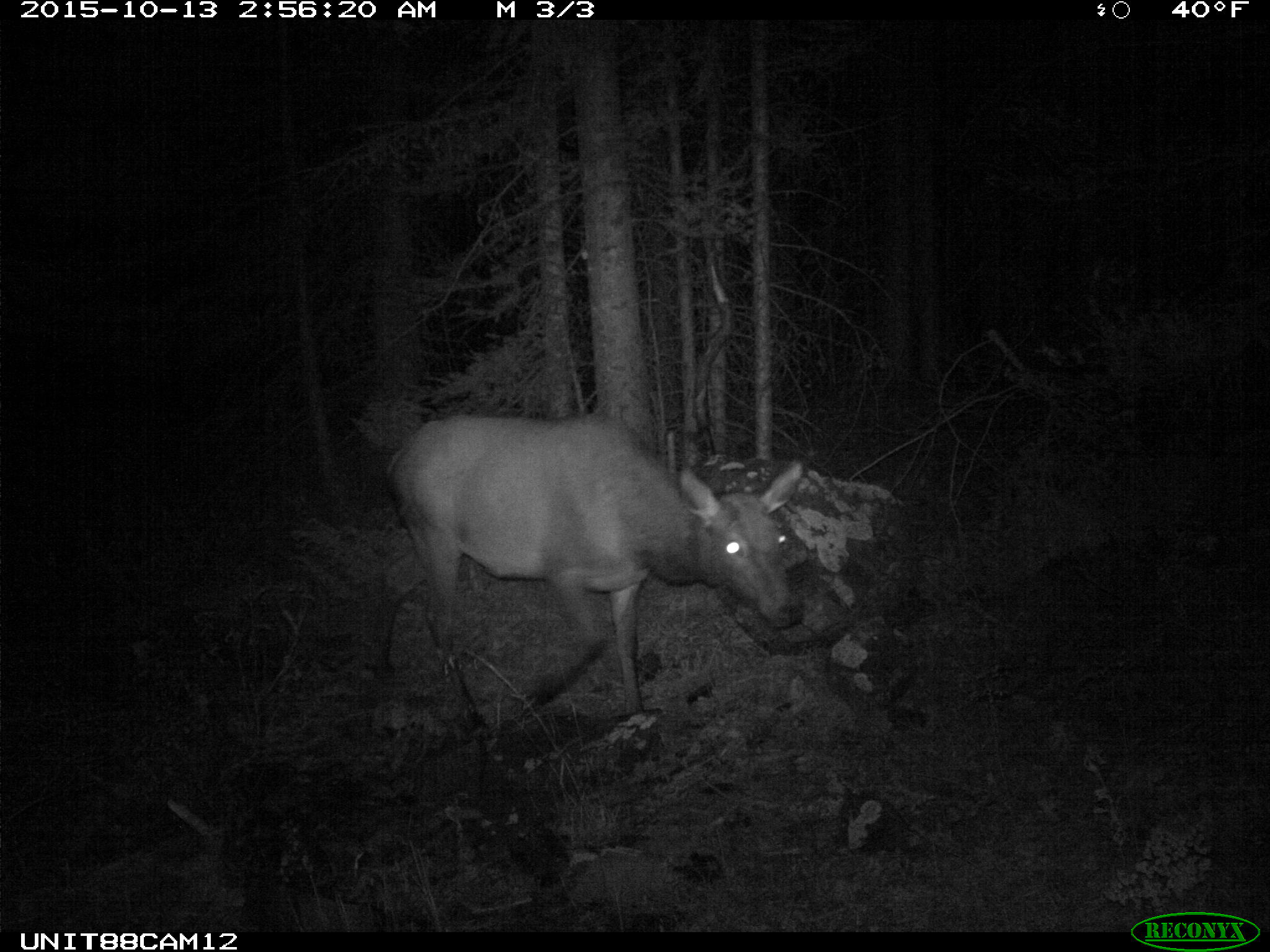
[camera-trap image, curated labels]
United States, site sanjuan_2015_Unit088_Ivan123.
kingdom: Animalia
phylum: Chordata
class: Mammalia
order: Artiodactyla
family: Cervidae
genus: Cervus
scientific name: Cervus elaphus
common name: red deer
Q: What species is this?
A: Cervus elaphus (red deer).